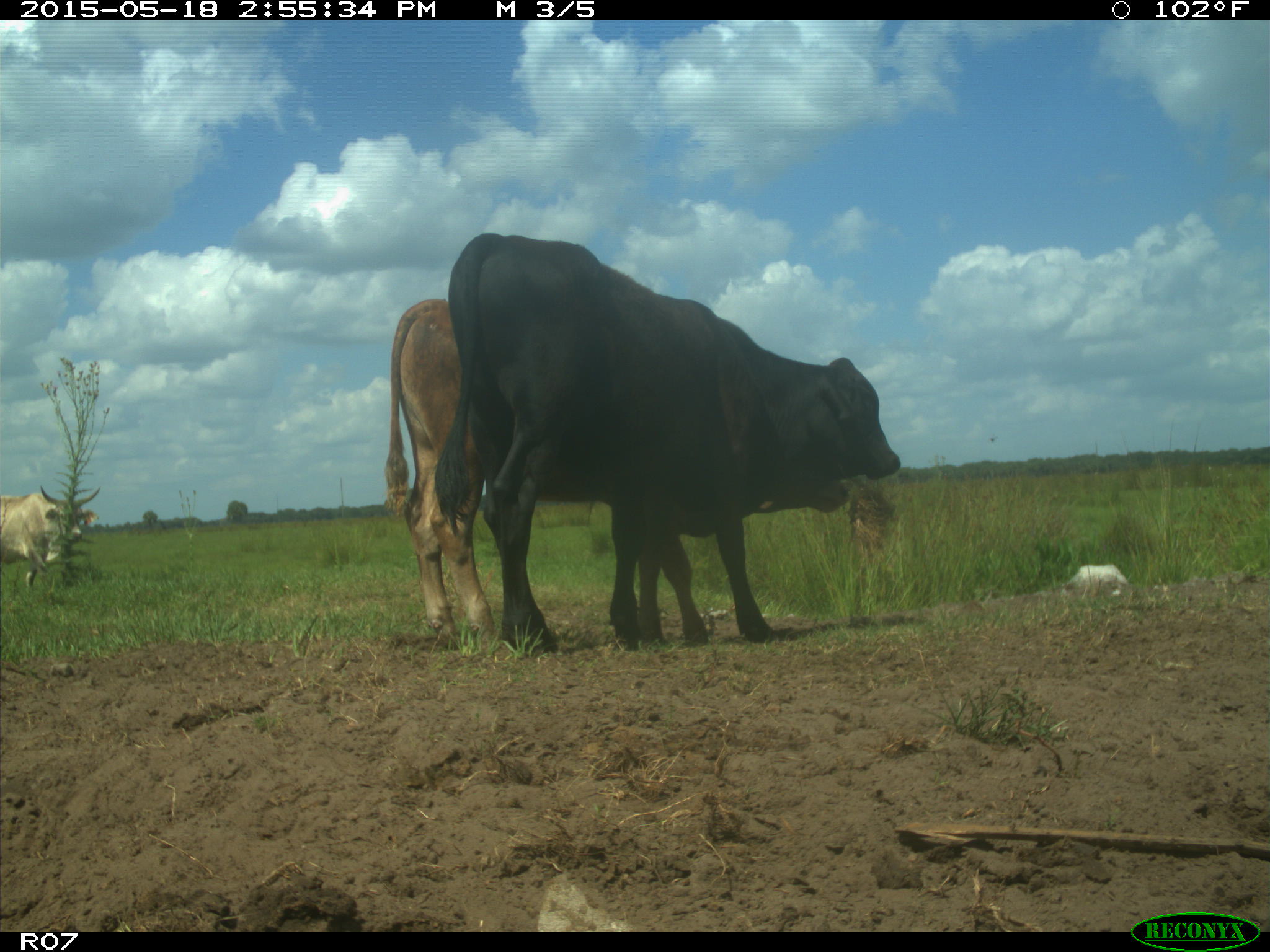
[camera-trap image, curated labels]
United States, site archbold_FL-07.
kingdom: Animalia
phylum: Chordata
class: Mammalia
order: Artiodactyla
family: Bovidae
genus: Bos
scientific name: Bos taurus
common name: domestic cow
Bos taurus (domestic cow).